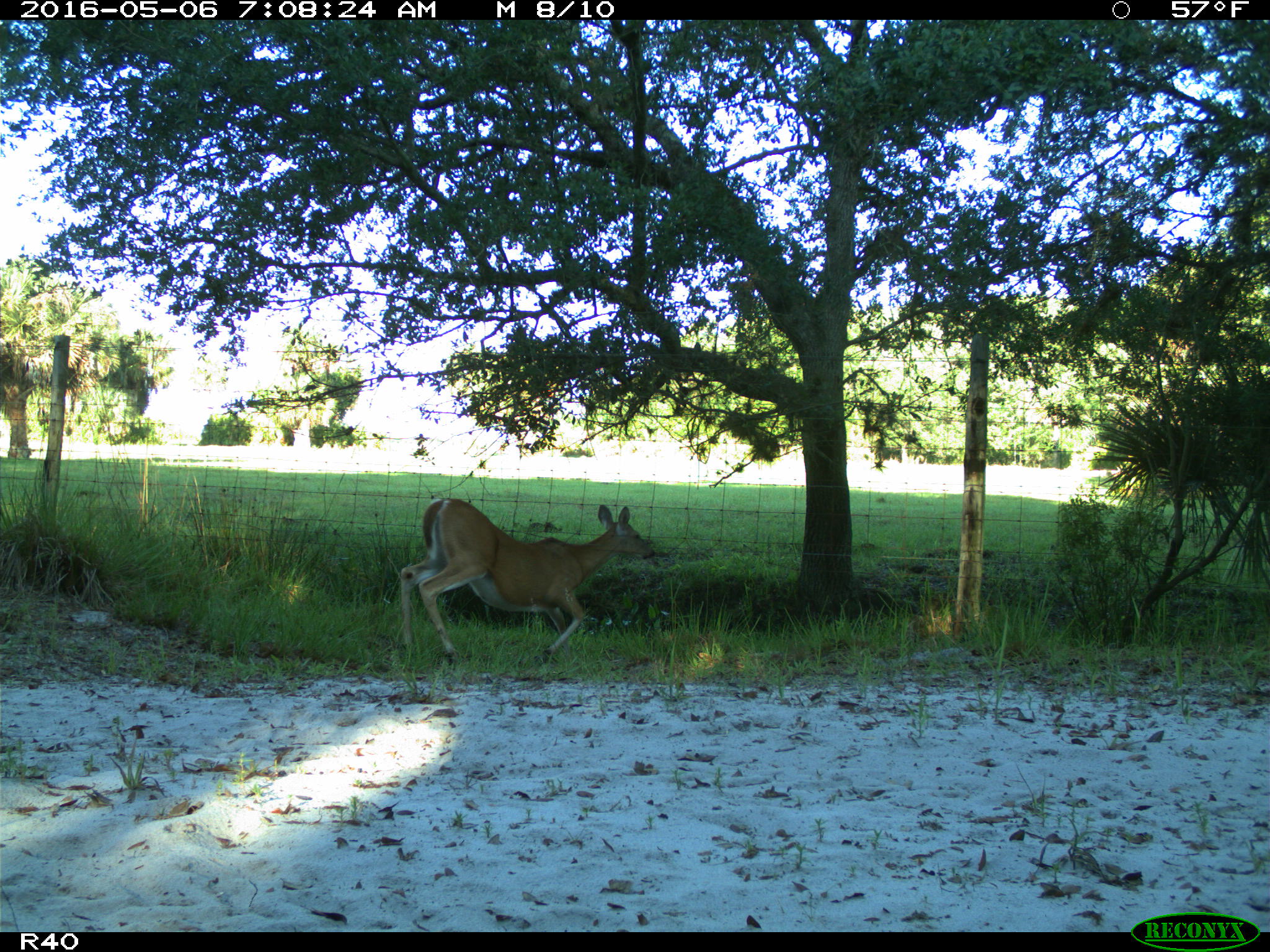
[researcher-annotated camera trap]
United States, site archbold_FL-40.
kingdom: Animalia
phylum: Chordata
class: Mammalia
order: Artiodactyla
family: Cervidae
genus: Odocoileus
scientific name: Odocoileus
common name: deer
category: unidentified deer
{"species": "unidentified deer (deer) (Odocoileus)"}